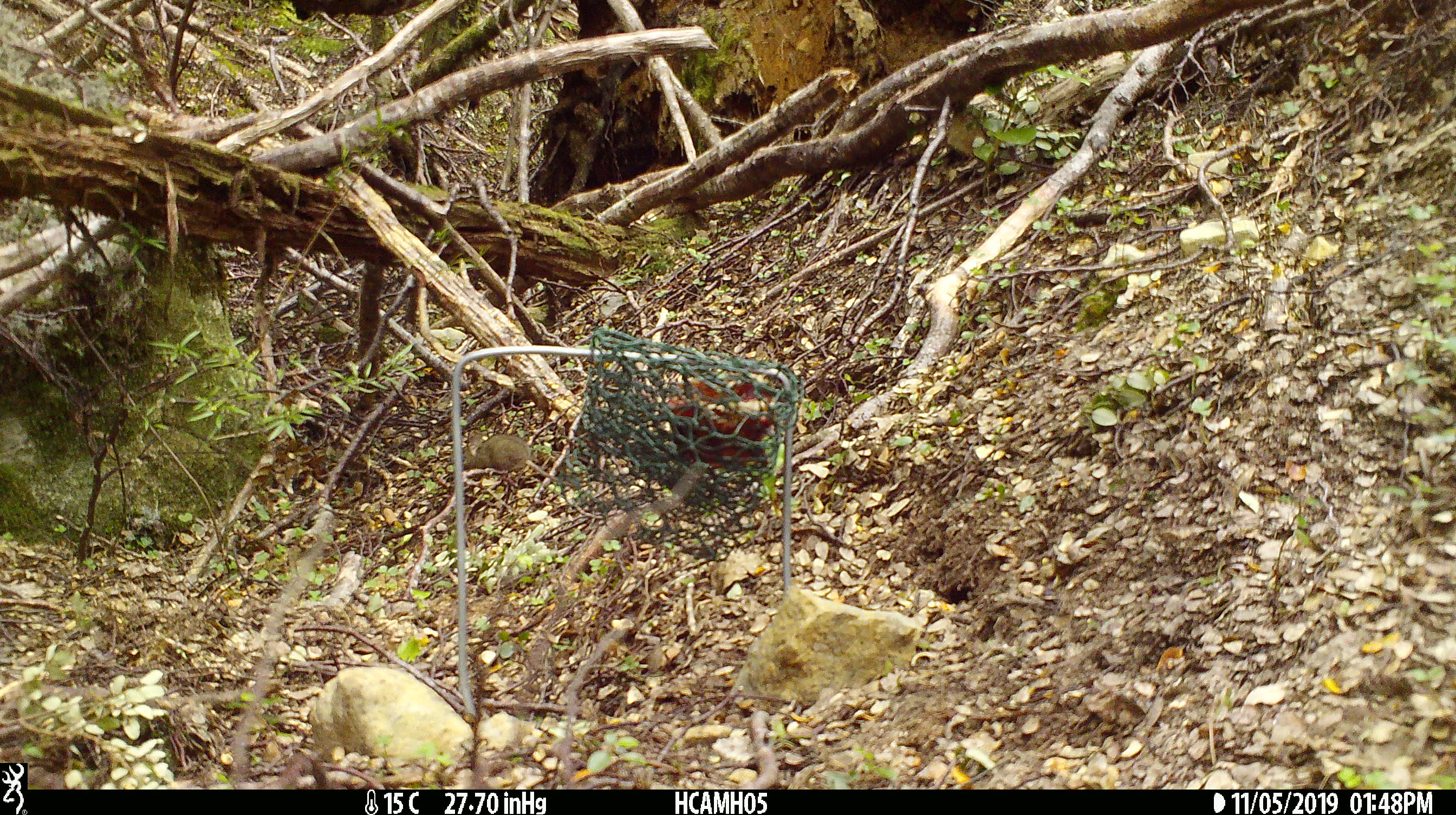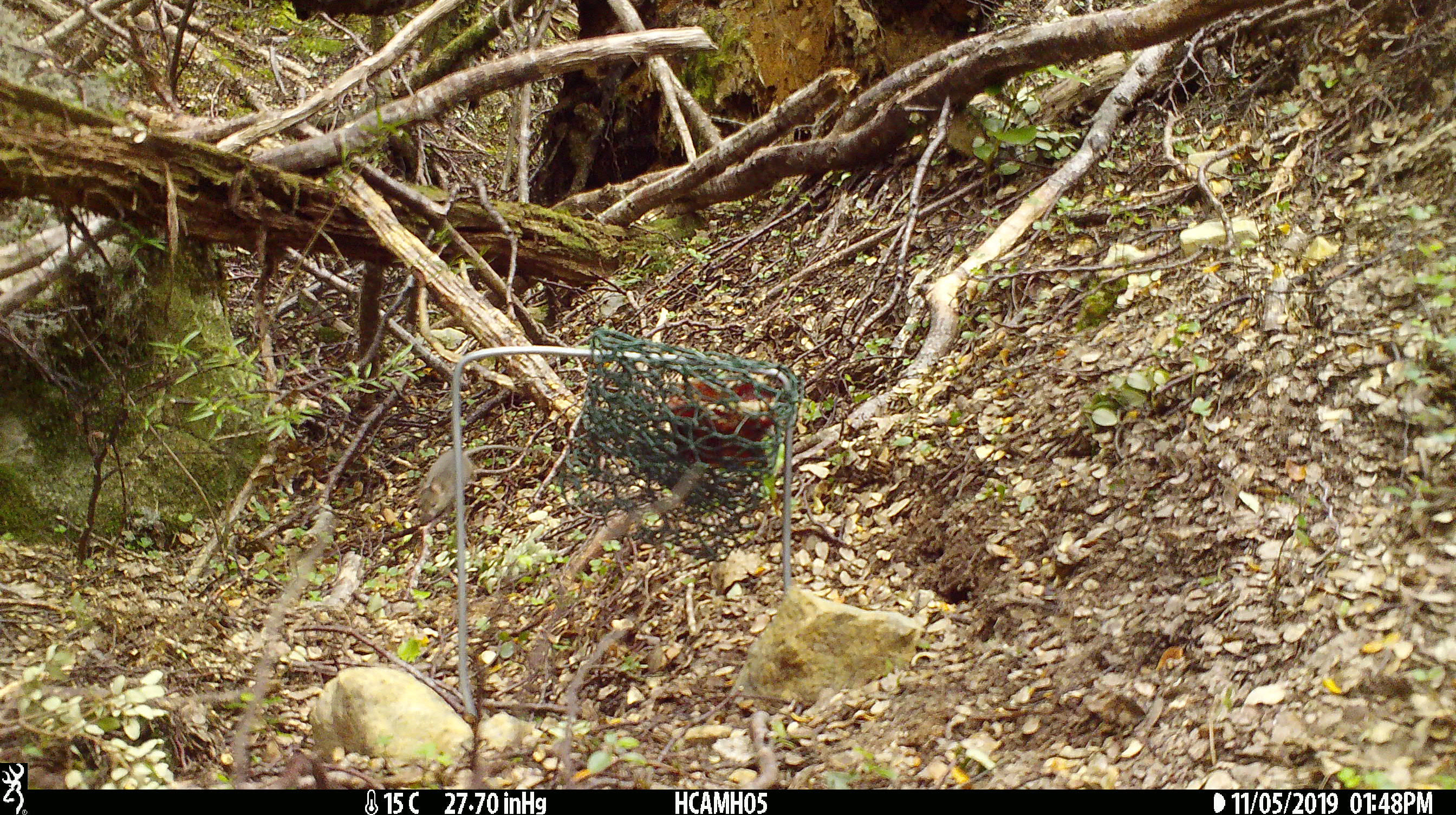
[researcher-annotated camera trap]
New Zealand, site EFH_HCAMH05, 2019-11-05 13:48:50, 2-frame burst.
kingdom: Animalia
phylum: Chordata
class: Mammalia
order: Rodentia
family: Muridae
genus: Mus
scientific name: Mus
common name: mouse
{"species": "mouse (Mus)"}